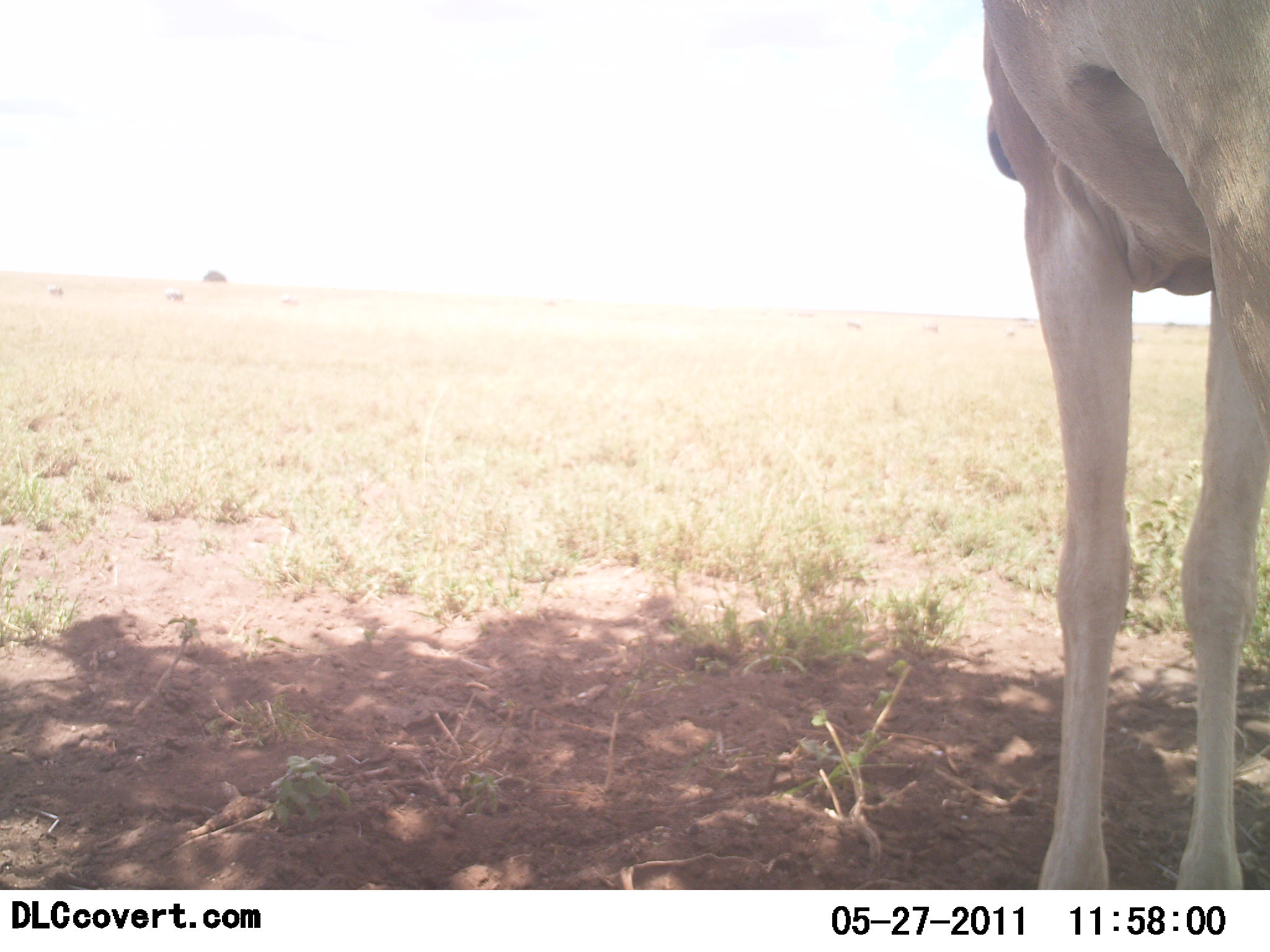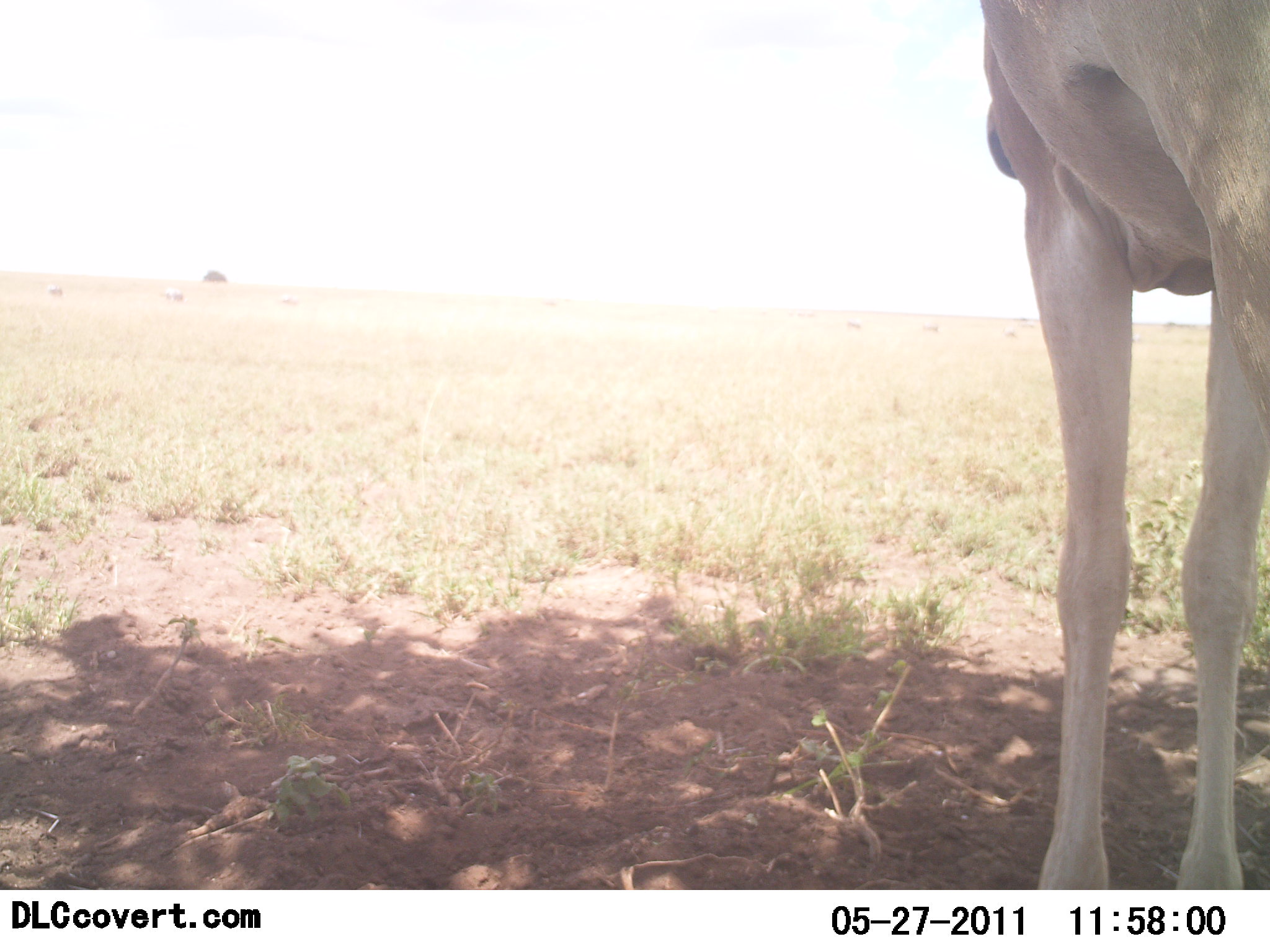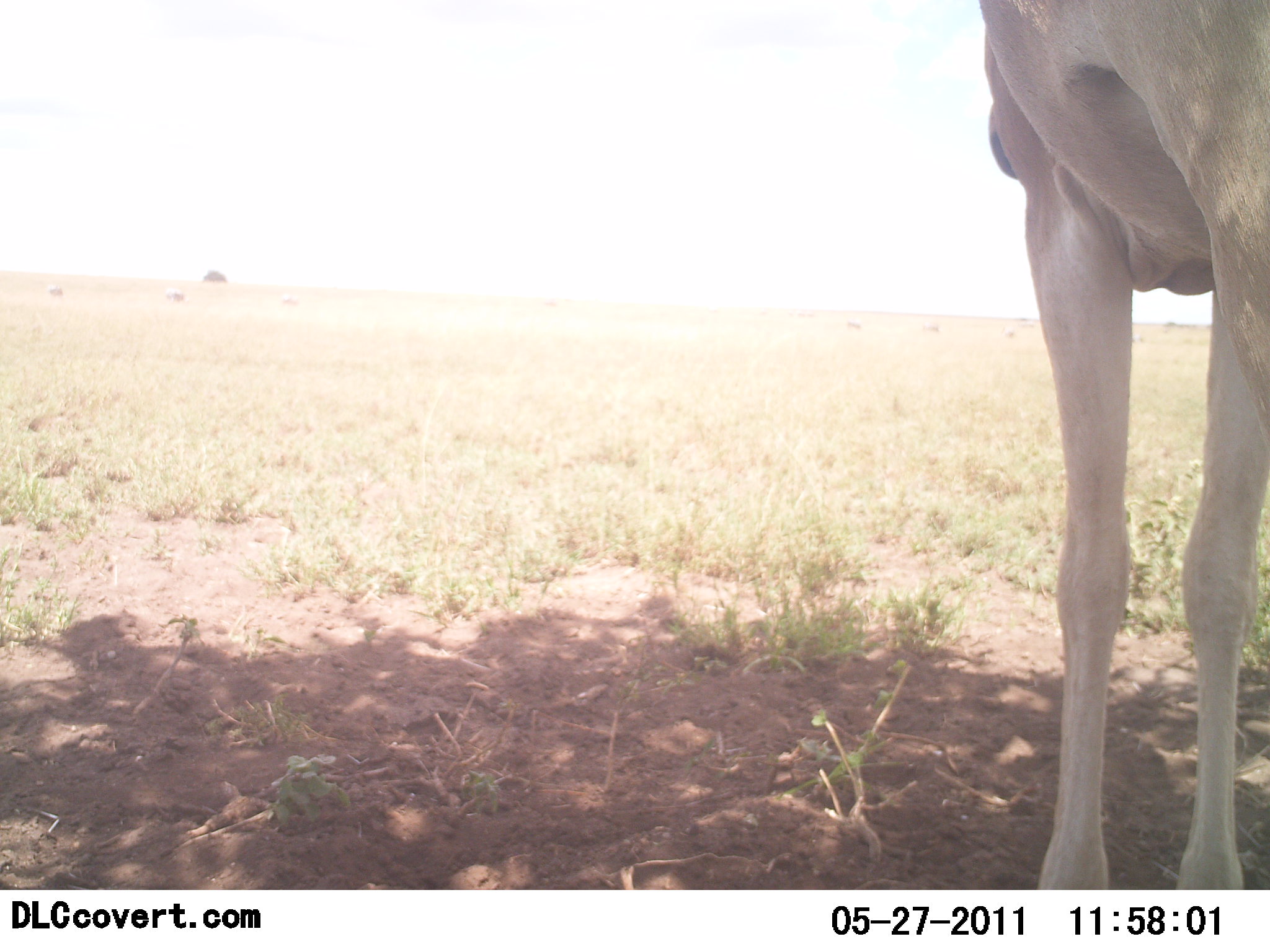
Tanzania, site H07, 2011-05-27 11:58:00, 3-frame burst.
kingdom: Animalia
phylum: Chordata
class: Mammalia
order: Artiodactyla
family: Bovidae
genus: Alcelaphus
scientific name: Alcelaphus buselaphus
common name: hartebeest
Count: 1.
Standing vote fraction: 100%.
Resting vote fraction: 0%.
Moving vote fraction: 0%.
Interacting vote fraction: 0%.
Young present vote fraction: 0%.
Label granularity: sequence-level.